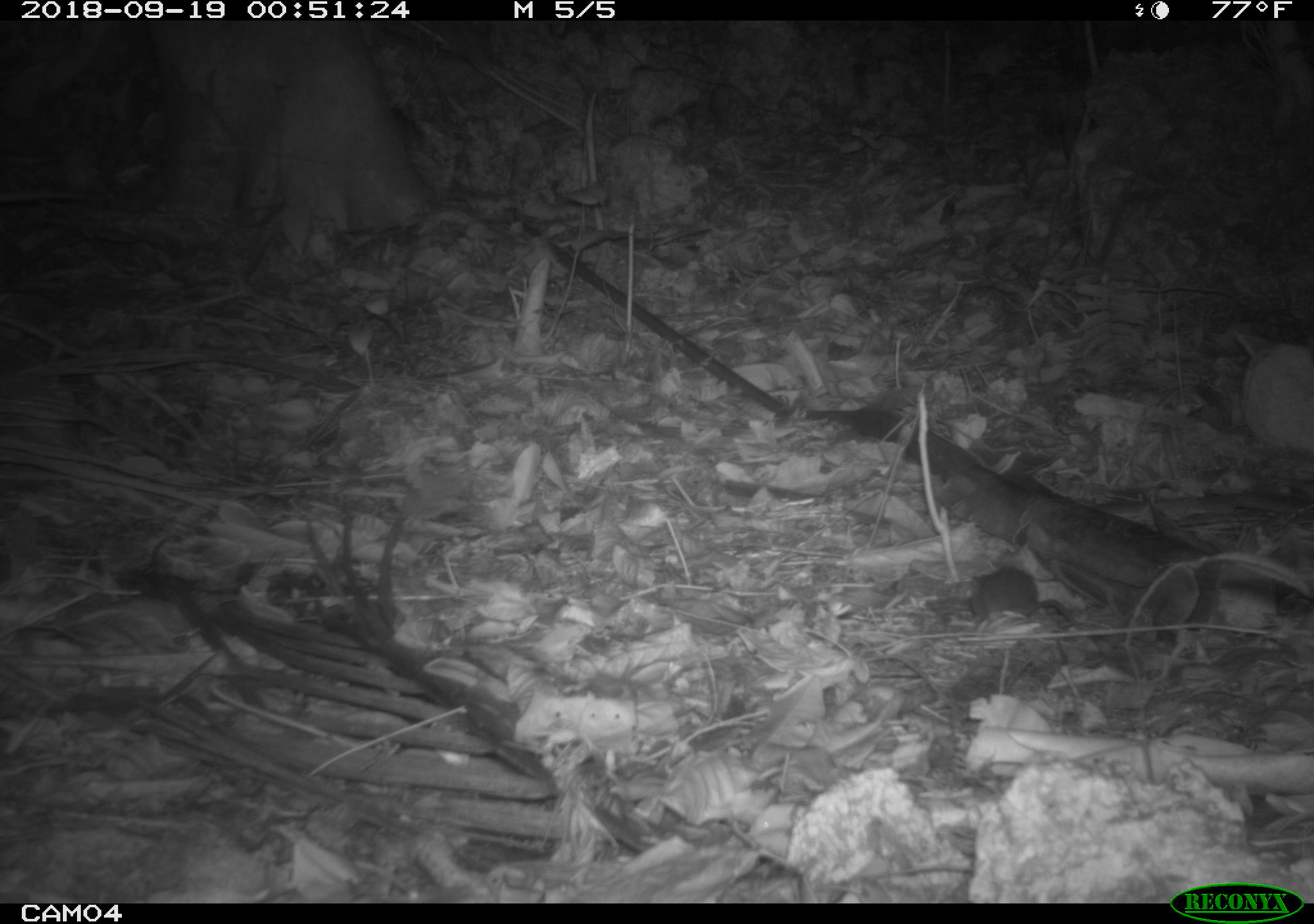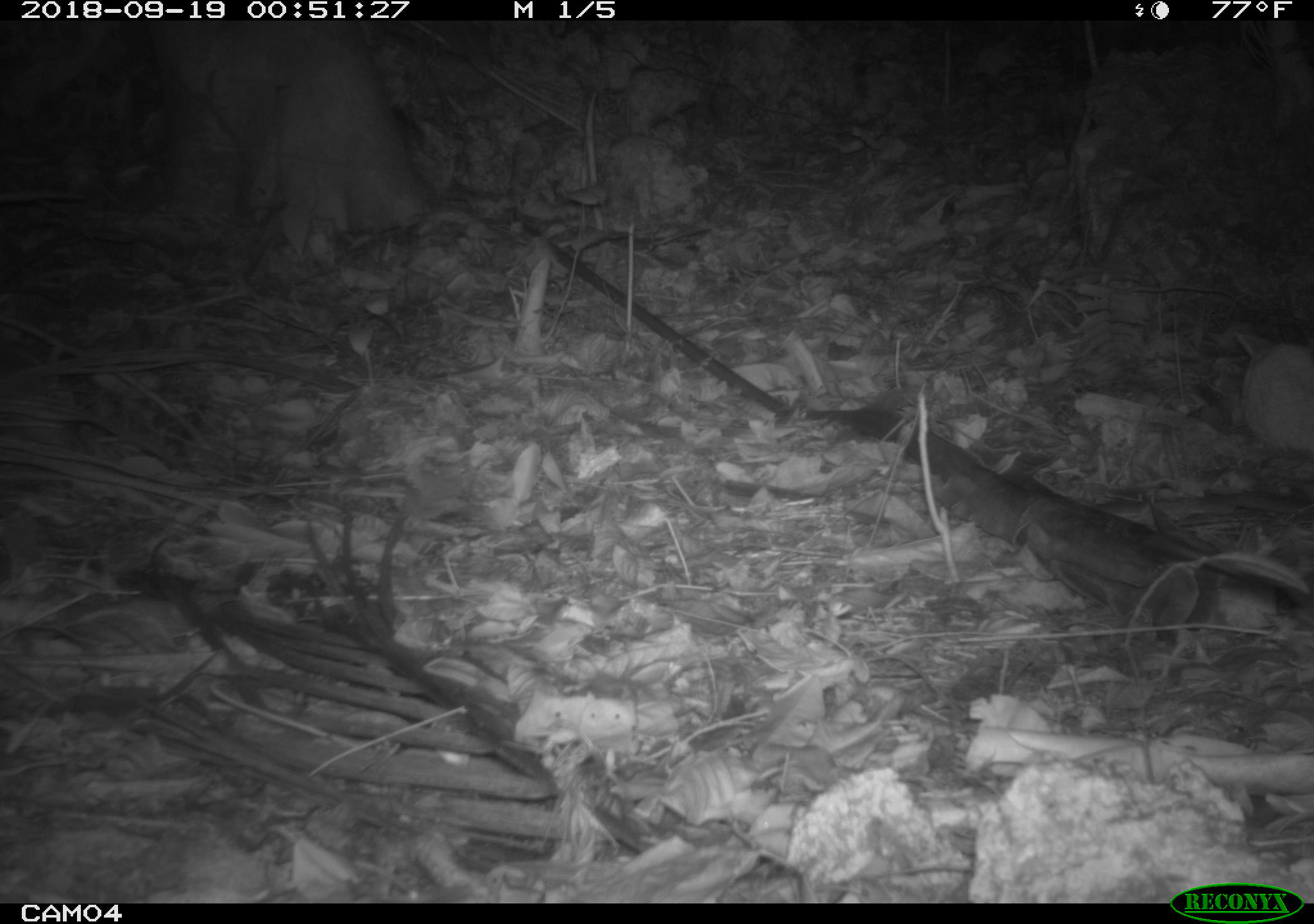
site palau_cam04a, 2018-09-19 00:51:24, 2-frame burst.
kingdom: Animalia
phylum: Chordata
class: Mammalia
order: Rodentia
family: Muridae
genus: Rattus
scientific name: Rattus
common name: rat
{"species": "rat (Rattus)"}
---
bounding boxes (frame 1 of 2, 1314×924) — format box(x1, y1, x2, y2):
rat: box(935, 562, 1048, 626)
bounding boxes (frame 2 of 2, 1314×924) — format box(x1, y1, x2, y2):
rat: box(1150, 539, 1314, 632)